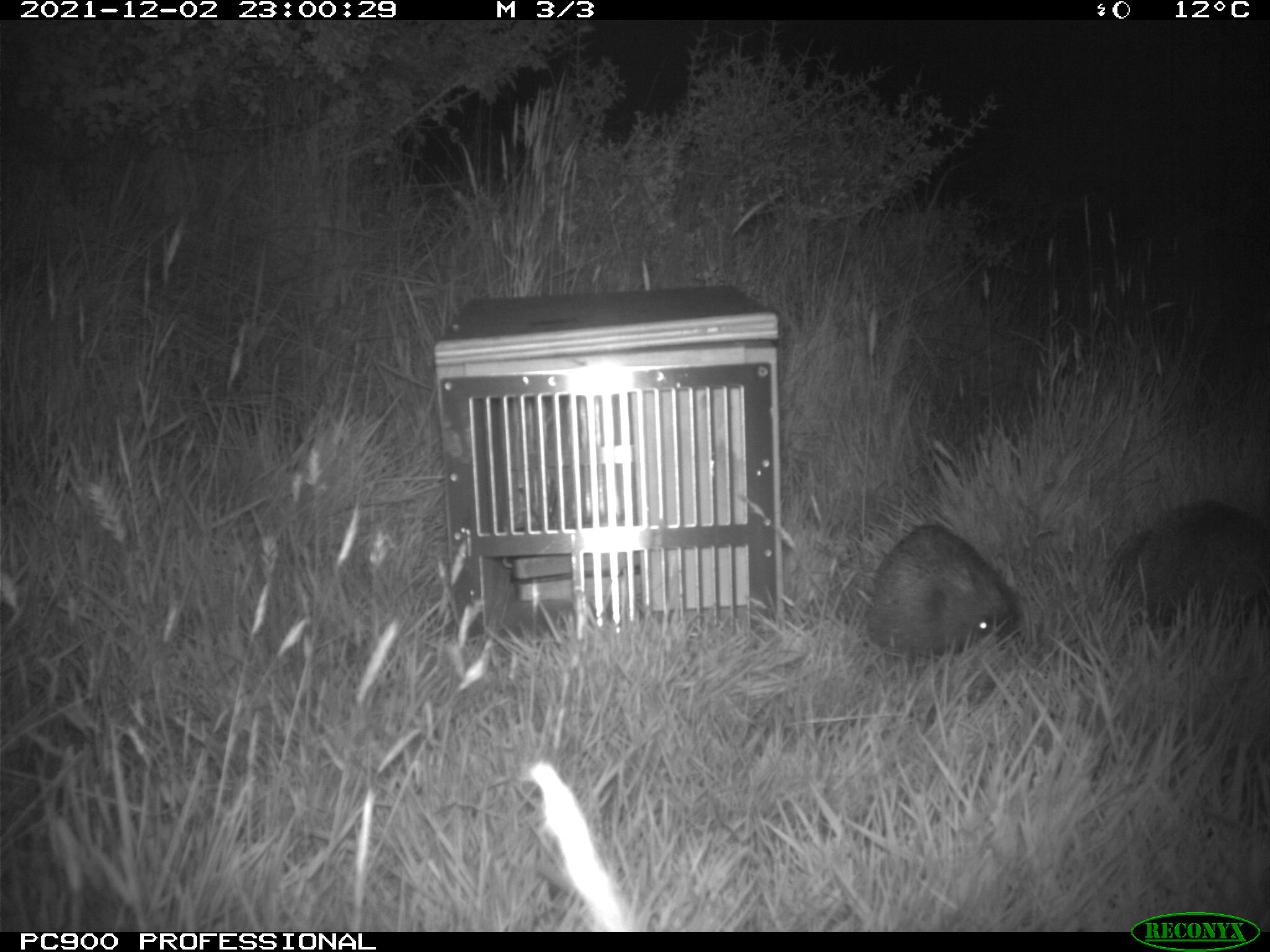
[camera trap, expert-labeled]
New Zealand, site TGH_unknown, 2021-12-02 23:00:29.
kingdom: Animalia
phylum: Chordata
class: Mammalia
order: Eulipotyphla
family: Erinaceidae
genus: Erinaceus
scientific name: Erinaceus europaeus europaeus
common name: european hedgehog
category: hedgehog